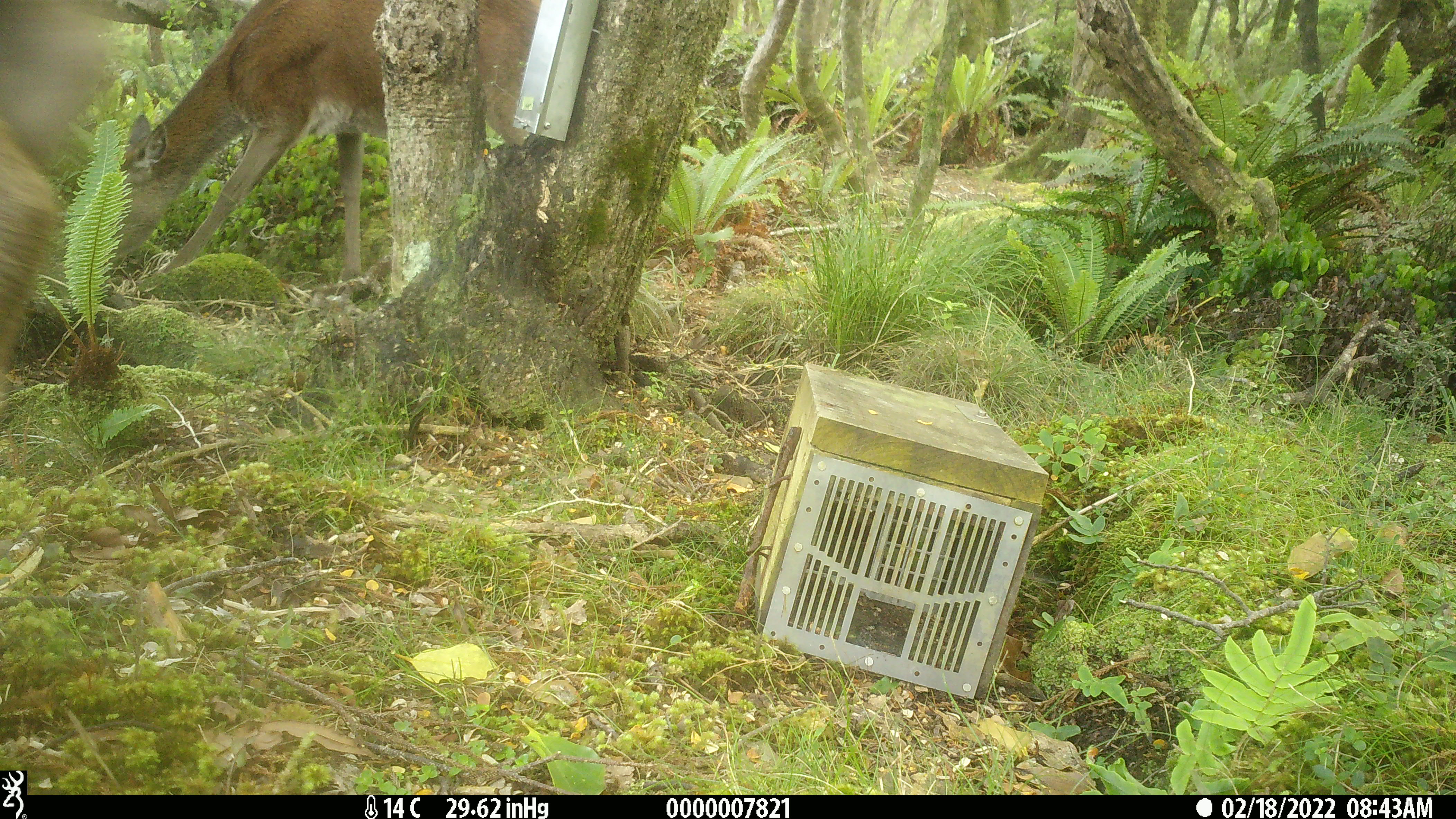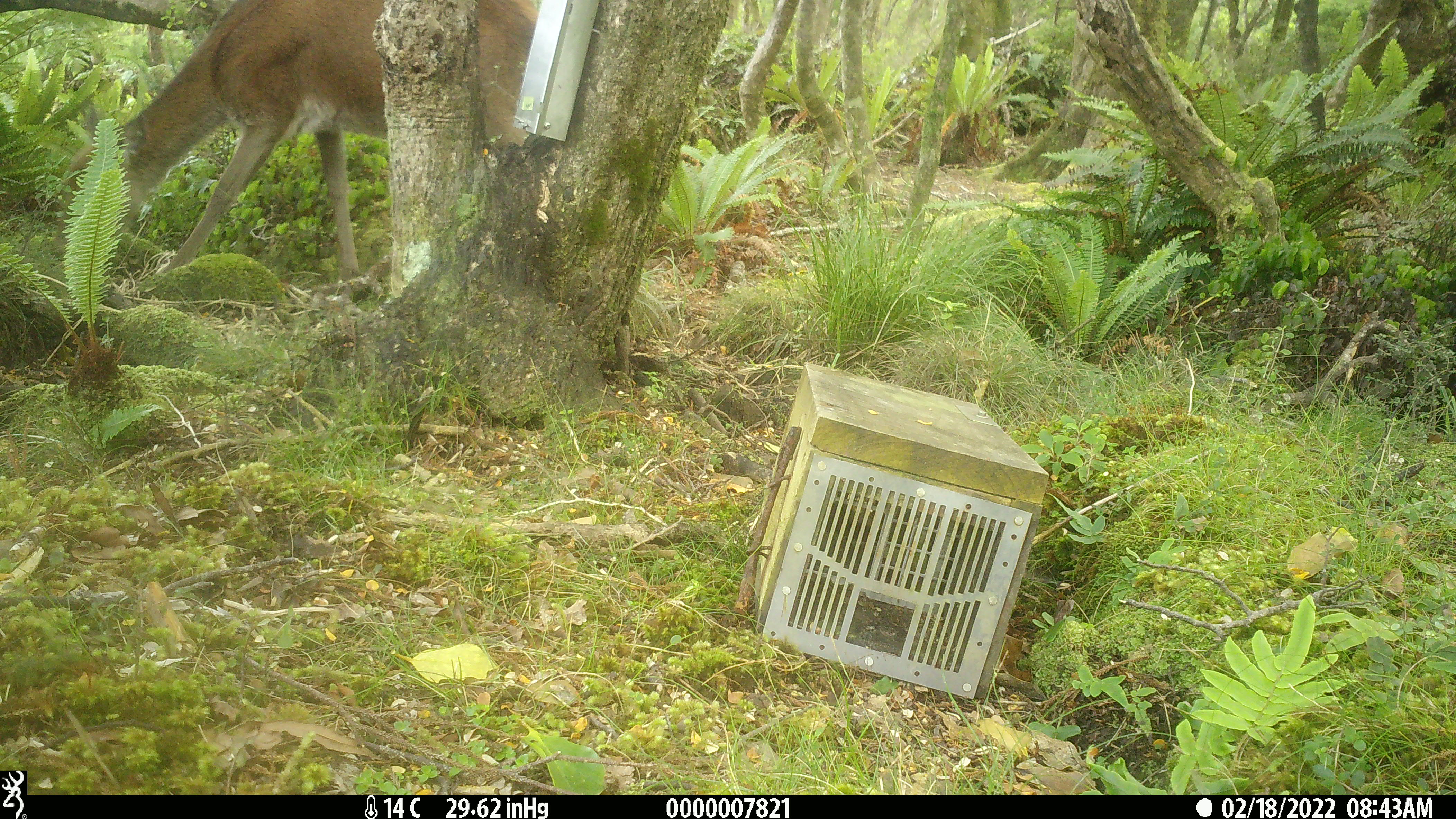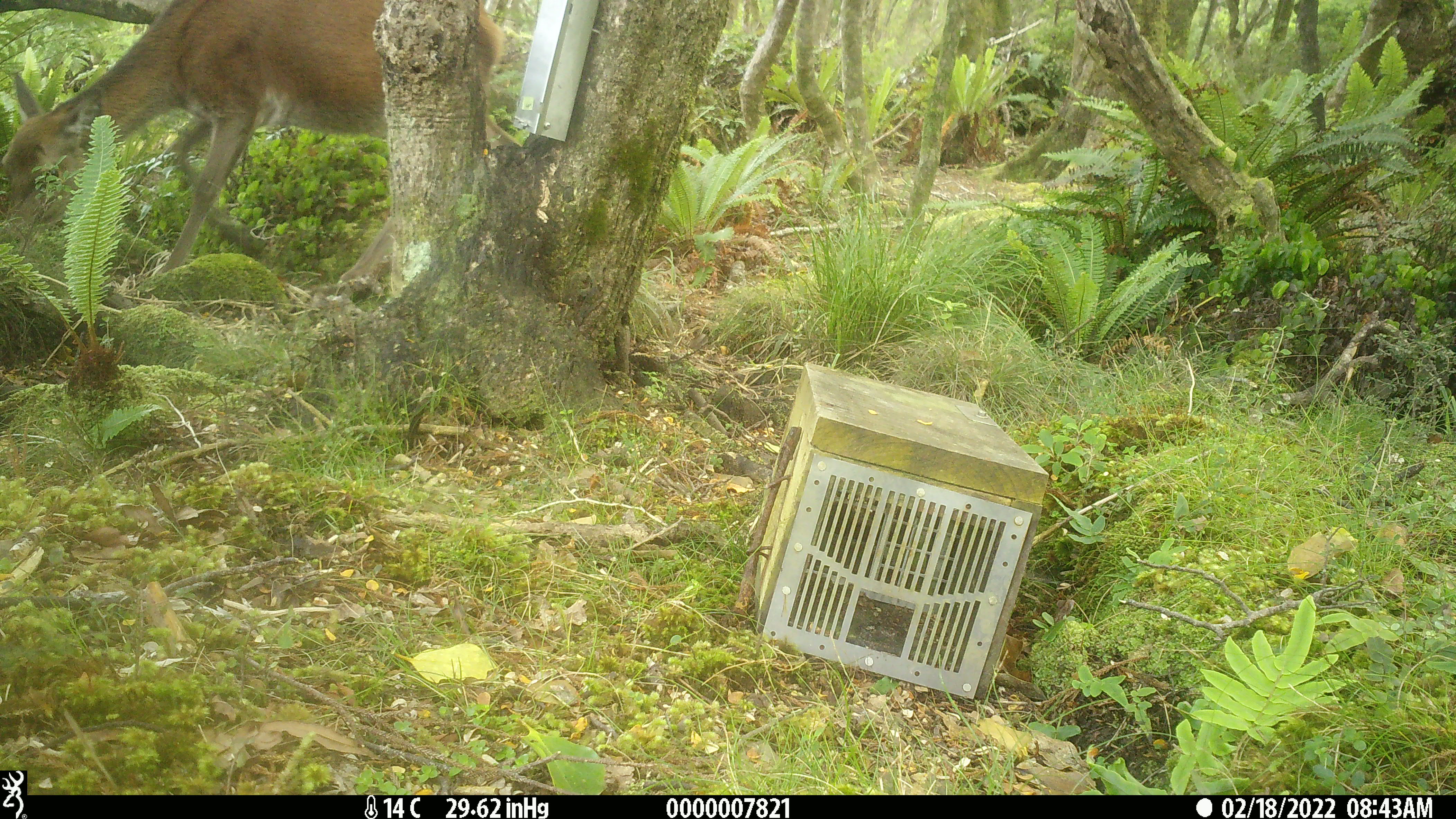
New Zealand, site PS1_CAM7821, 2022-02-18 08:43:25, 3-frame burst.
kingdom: Animalia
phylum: Chordata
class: Mammalia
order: Artiodactyla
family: Cervidae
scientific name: Cervidae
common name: deer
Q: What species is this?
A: Deer (Cervidae).